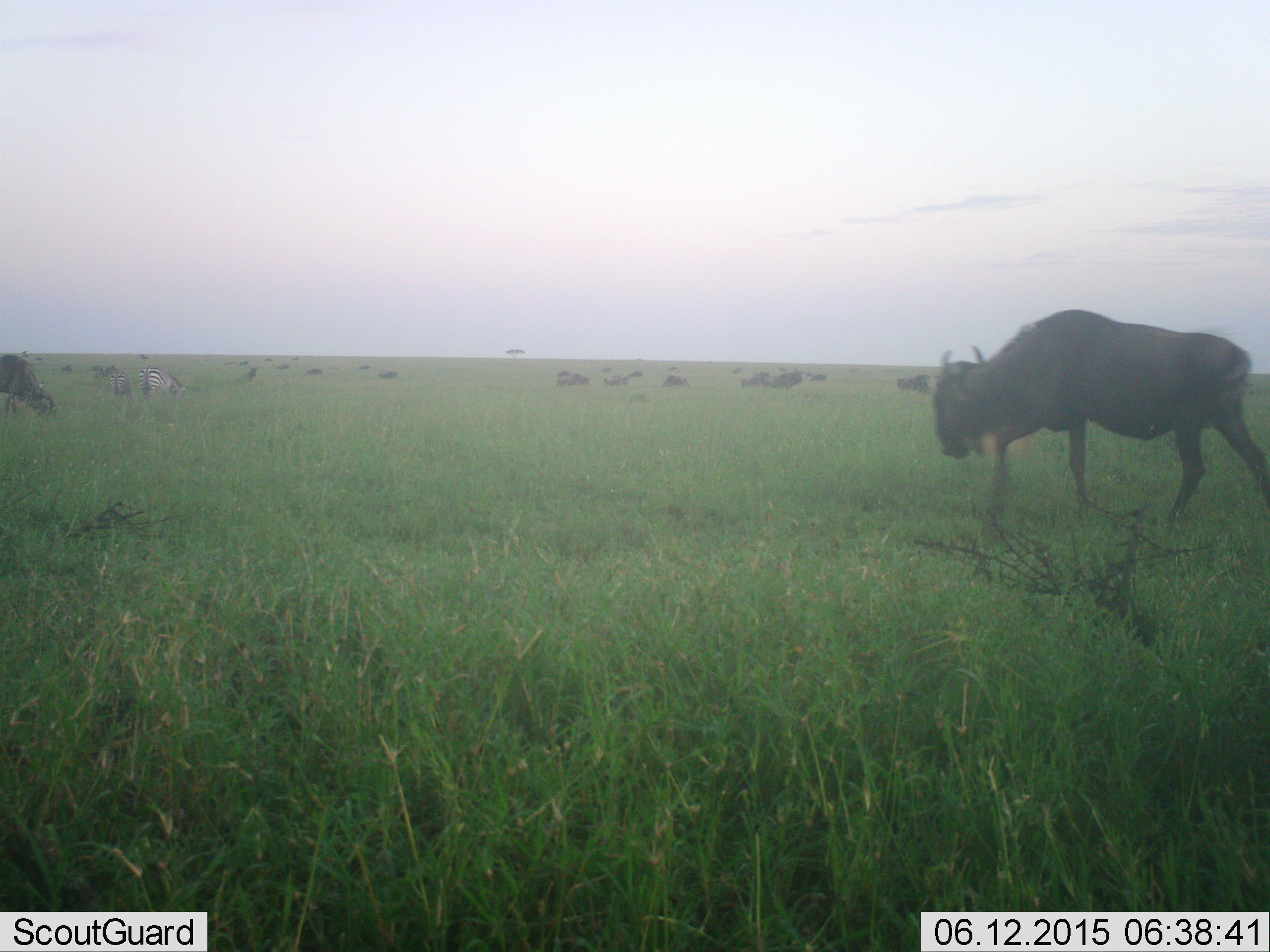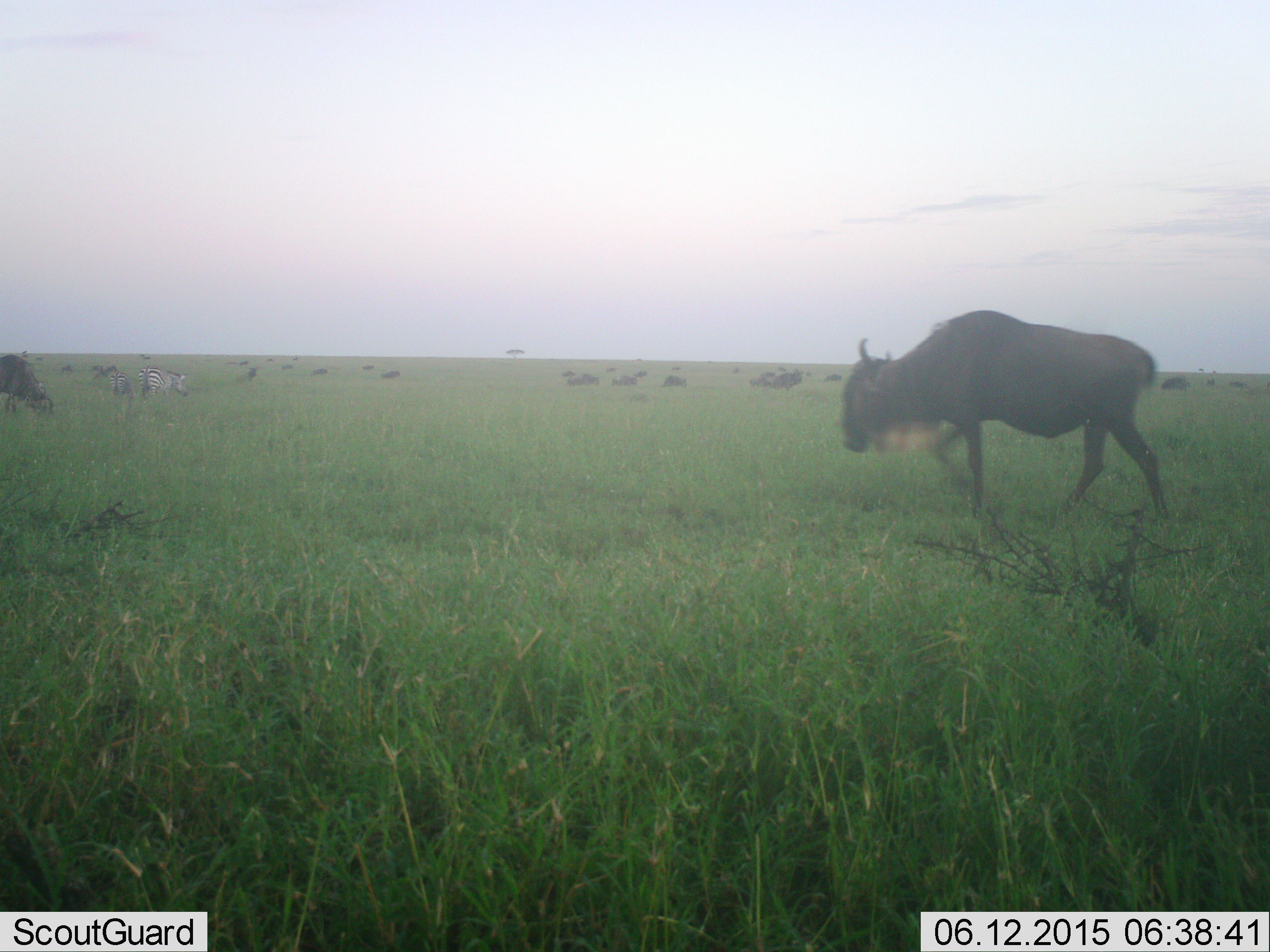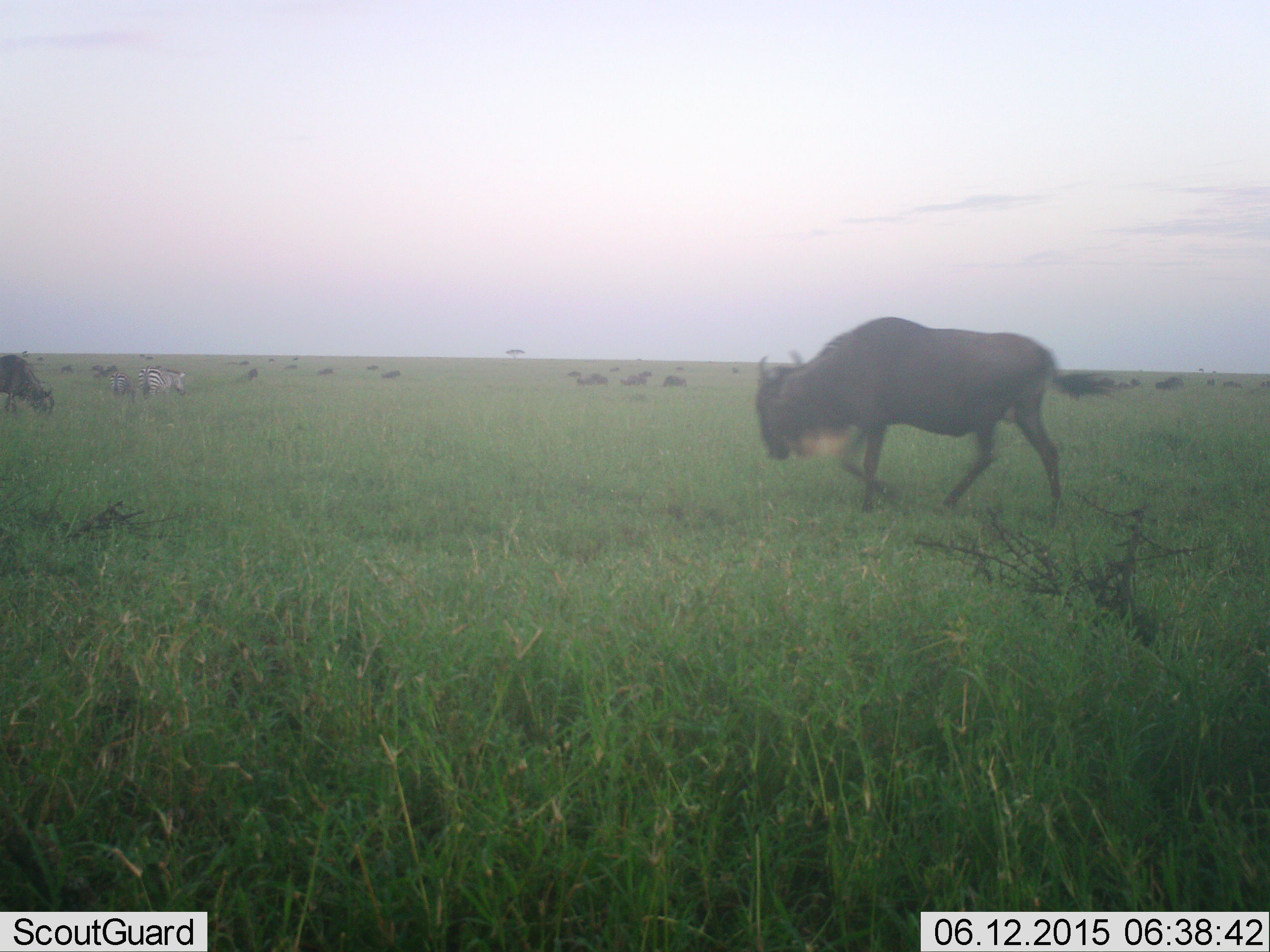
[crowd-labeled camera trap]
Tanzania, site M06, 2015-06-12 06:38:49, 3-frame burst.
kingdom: Animalia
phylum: Chordata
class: Mammalia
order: Artiodactyla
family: Bovidae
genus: Connochaetes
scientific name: Connochaetes taurinus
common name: blue wildebeest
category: wildebeest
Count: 11-50.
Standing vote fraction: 5%.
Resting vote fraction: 5%.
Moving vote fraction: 95%.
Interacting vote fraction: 0%.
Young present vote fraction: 0%.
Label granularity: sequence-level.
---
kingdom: Animalia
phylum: Chordata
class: Mammalia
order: Perissodactyla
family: Equidae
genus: Equus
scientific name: Equus quagga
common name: plains zebra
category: zebra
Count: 1.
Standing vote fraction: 10%.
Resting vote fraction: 0%.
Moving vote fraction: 20%.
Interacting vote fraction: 0%.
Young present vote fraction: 0%.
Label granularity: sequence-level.